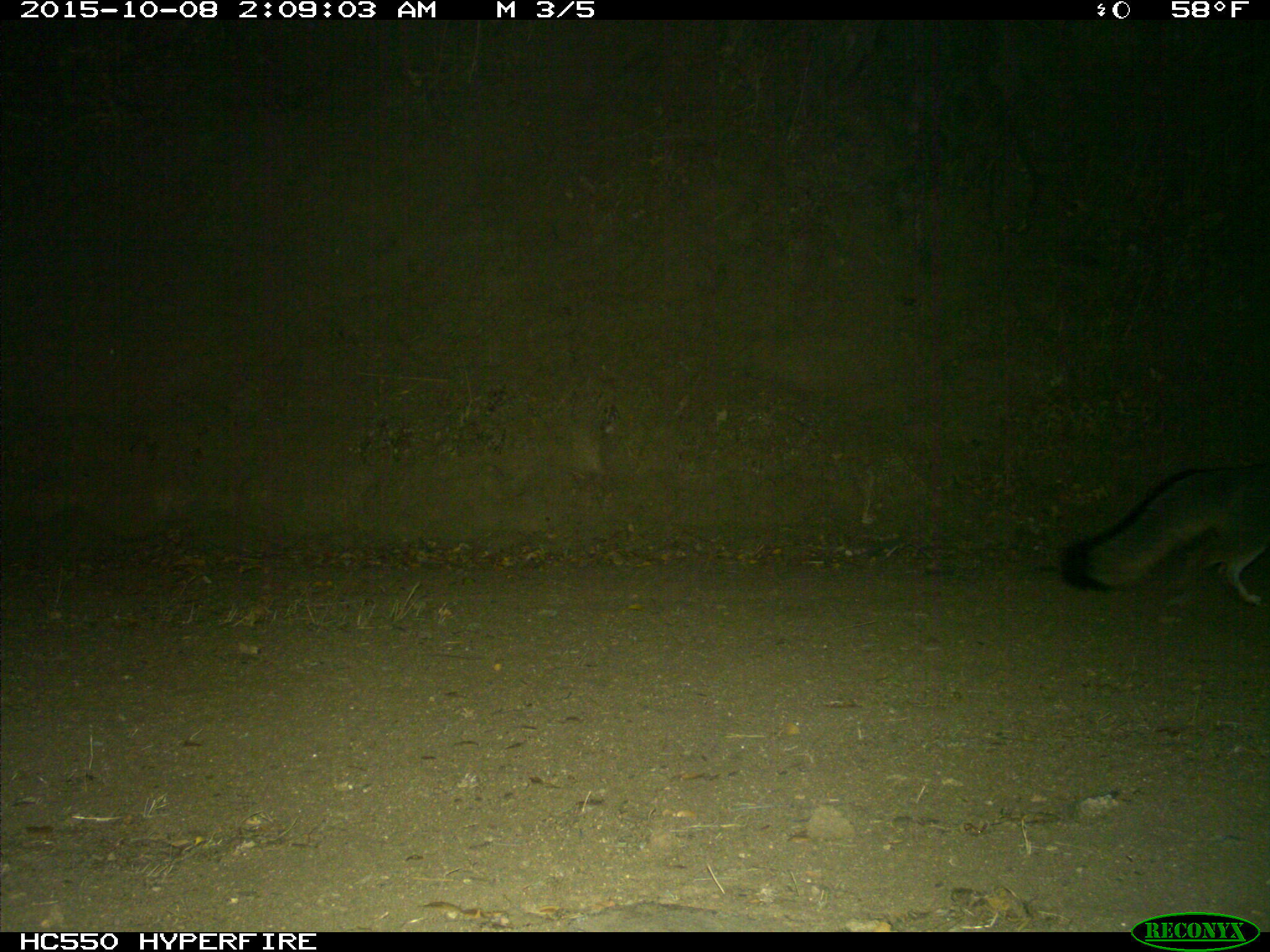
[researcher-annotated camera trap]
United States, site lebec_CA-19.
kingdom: Animalia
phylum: Chordata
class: Mammalia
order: Carnivora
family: Canidae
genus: Urocyon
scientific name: Urocyon cinereoargenteus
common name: gray fox